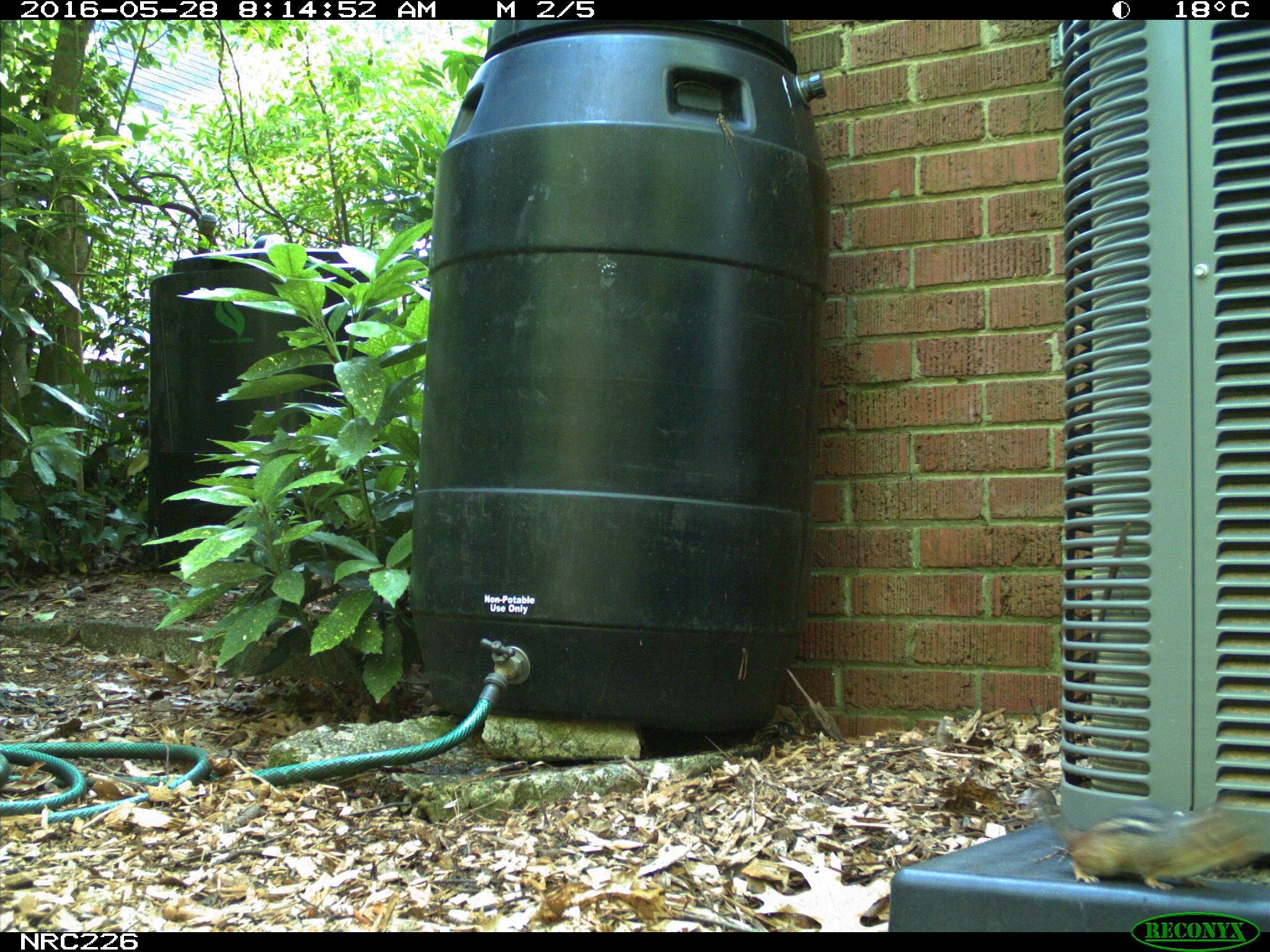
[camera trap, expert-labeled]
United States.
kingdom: Animalia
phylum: Chordata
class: Mammalia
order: Rodentia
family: Sciuridae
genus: Tamias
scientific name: Tamias striatus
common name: eastern chipmunk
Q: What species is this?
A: Eastern Chipmunk (Tamias striatus).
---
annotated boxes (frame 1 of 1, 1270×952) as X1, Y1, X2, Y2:
Eastern Chipmunk: 1026, 778, 1266, 895